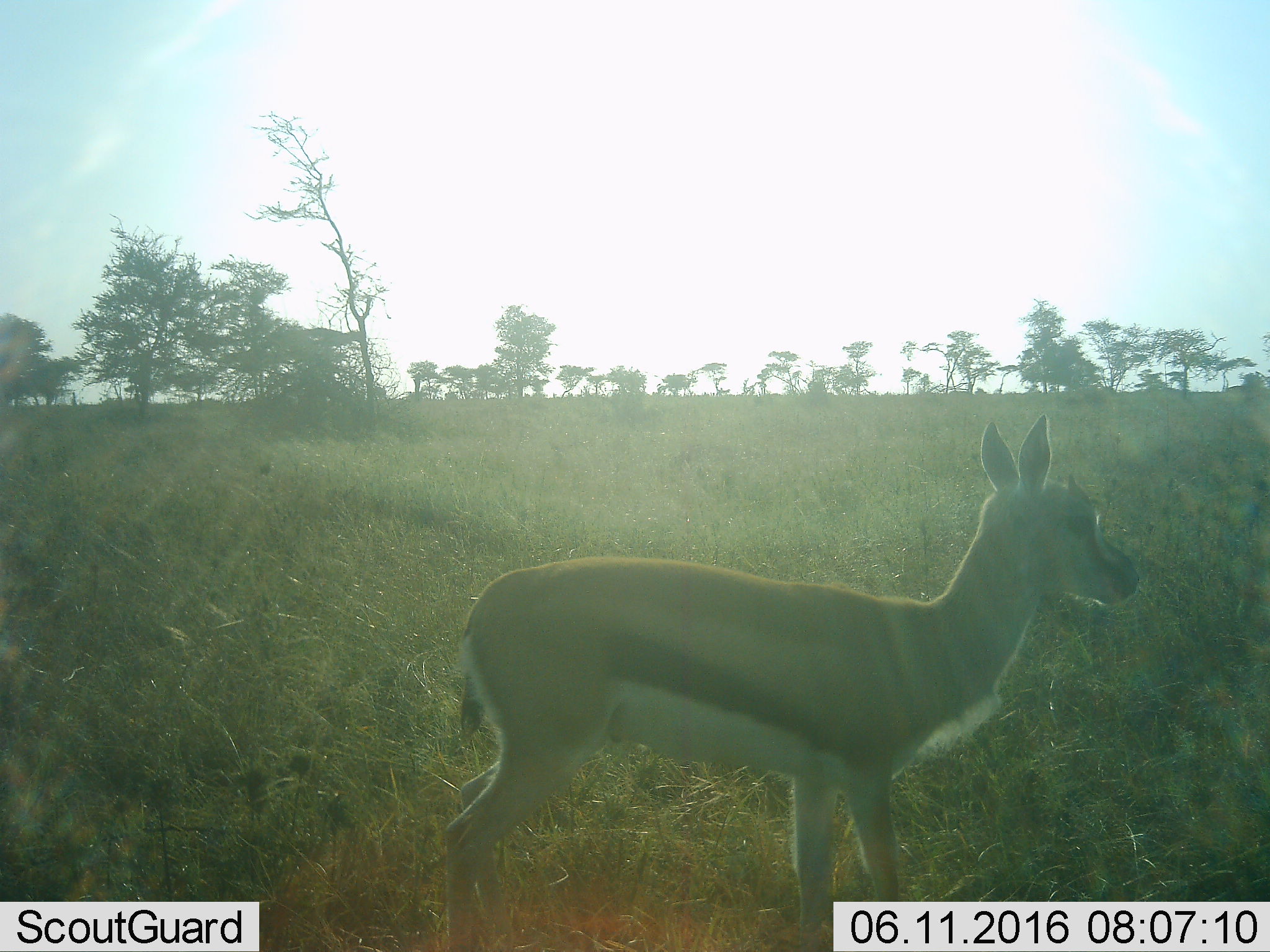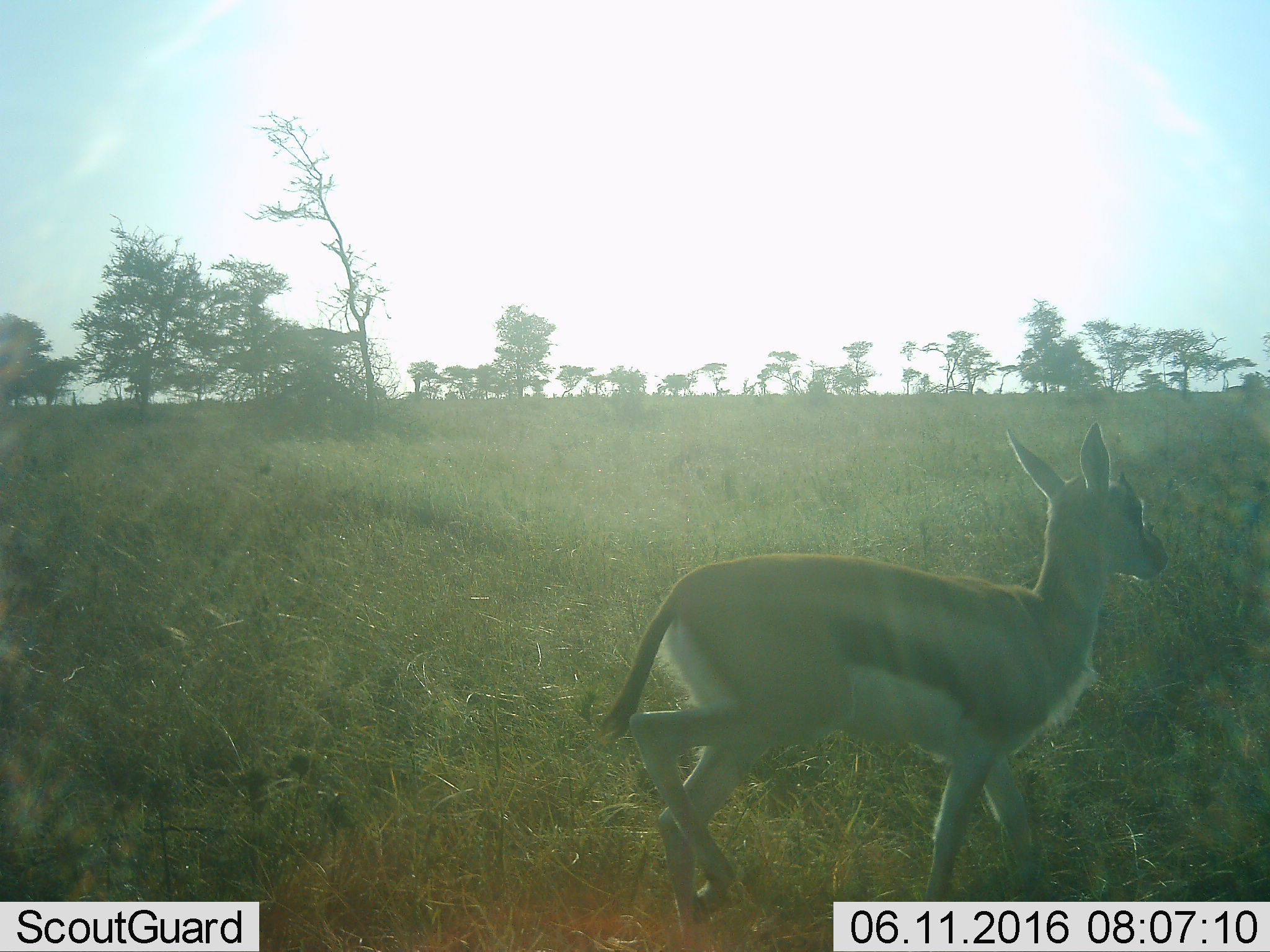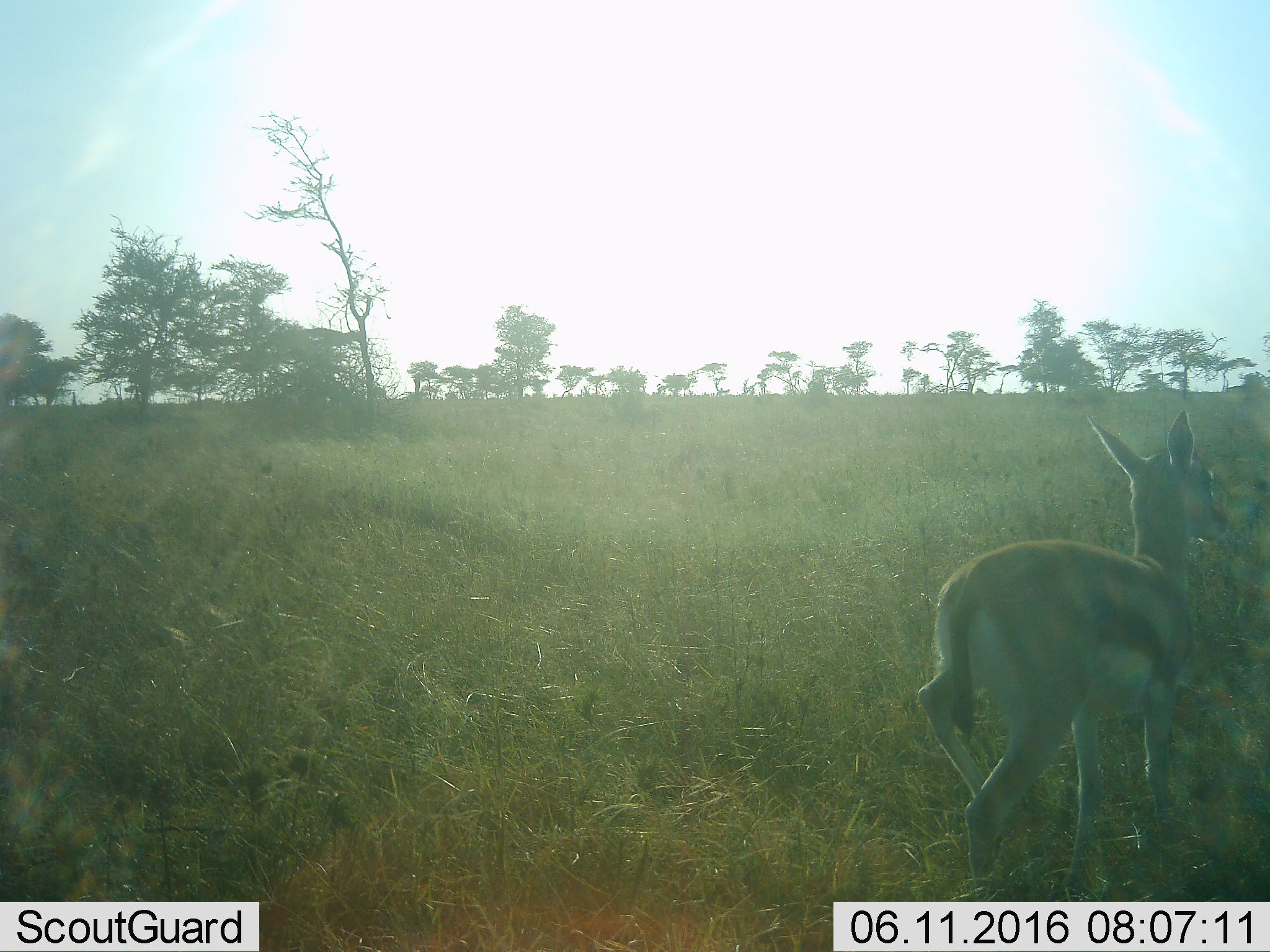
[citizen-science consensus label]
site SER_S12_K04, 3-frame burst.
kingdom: Animalia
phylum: Chordata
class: Mammalia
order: Artiodactyla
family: Bovidae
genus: Eudorcas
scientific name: Eudorcas thomsonii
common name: thomson's gazelle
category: gazellethomsons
Gazellethomsons (thomson's gazelle) (Eudorcas thomsonii), count 1. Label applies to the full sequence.